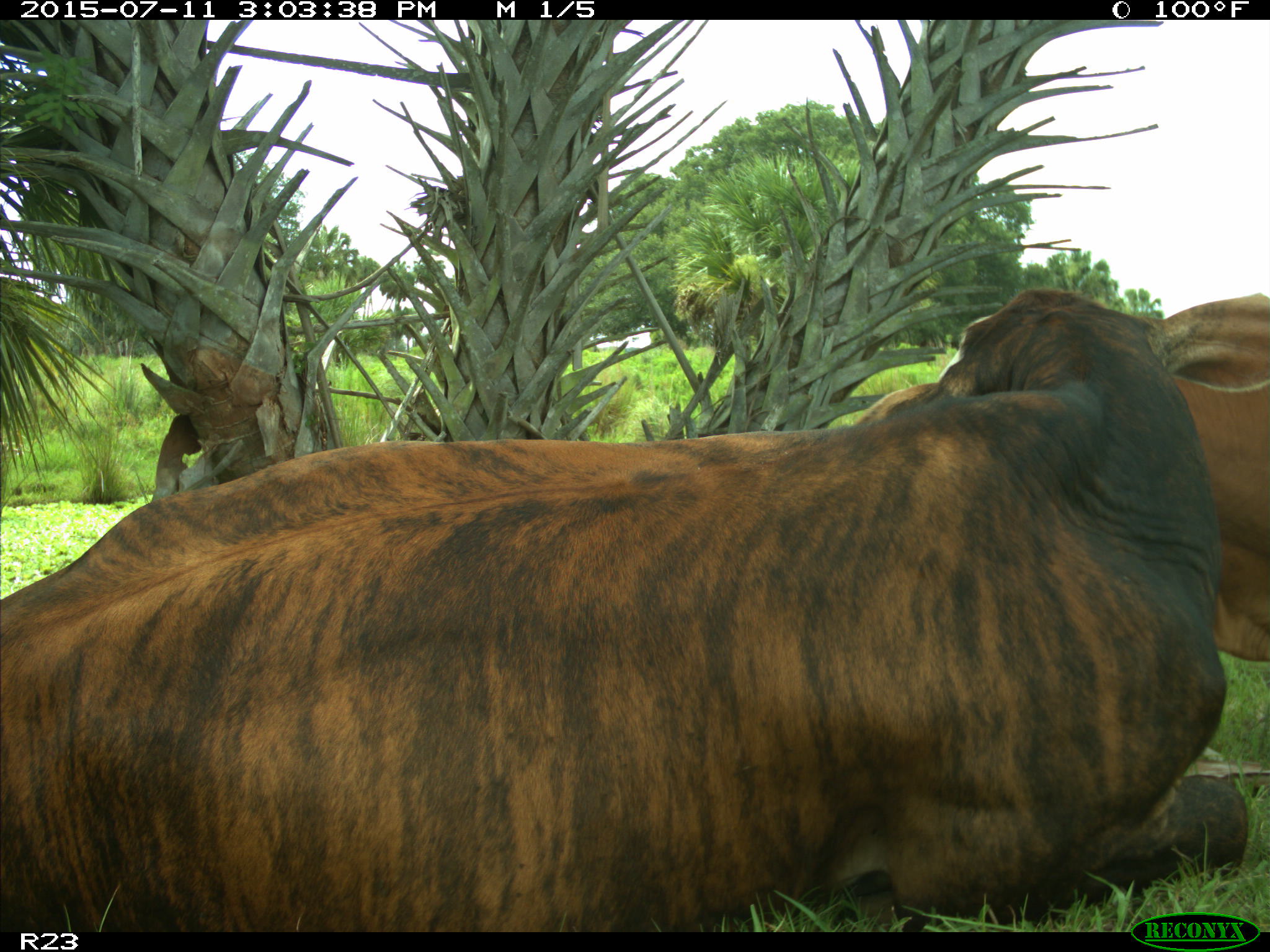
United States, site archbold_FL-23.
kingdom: Animalia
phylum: Chordata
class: Mammalia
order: Artiodactyla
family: Bovidae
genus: Bos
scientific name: Bos taurus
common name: domestic cow